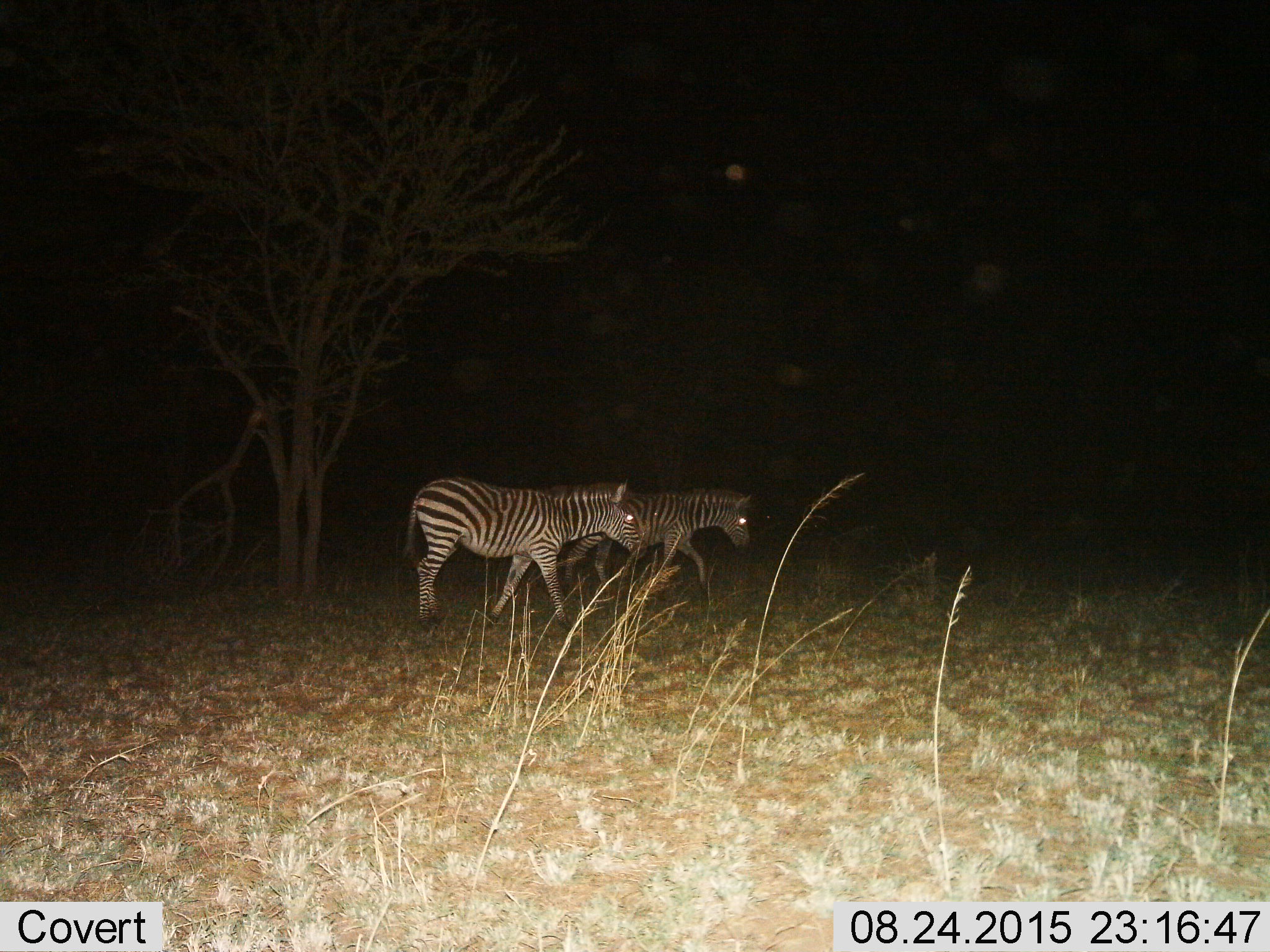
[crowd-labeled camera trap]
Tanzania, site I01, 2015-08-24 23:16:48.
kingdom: Animalia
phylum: Chordata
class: Mammalia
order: Perissodactyla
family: Equidae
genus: Equus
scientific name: Equus quagga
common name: plains zebra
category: zebra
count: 2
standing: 12%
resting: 0%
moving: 88%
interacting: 0%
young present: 12%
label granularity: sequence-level